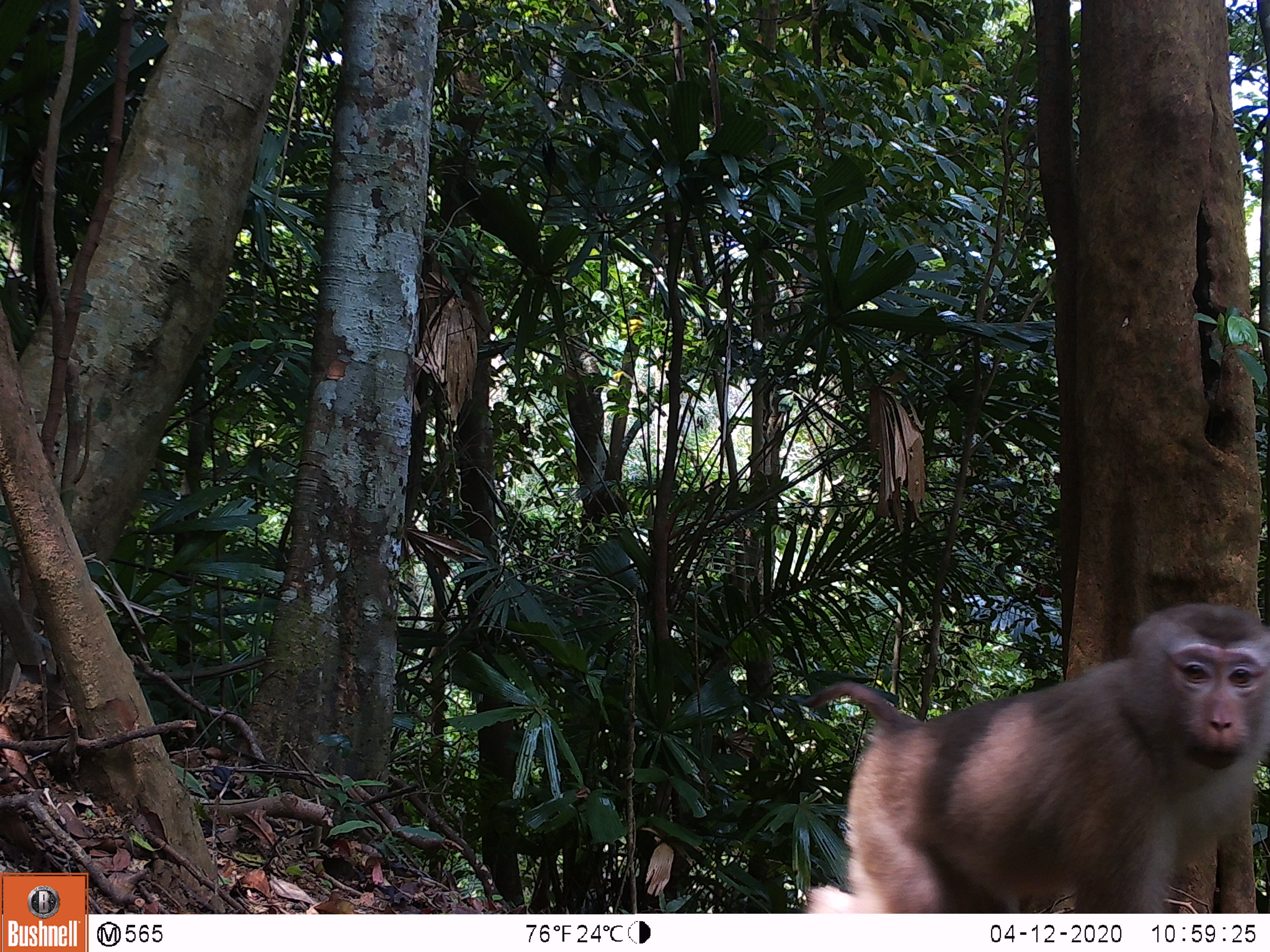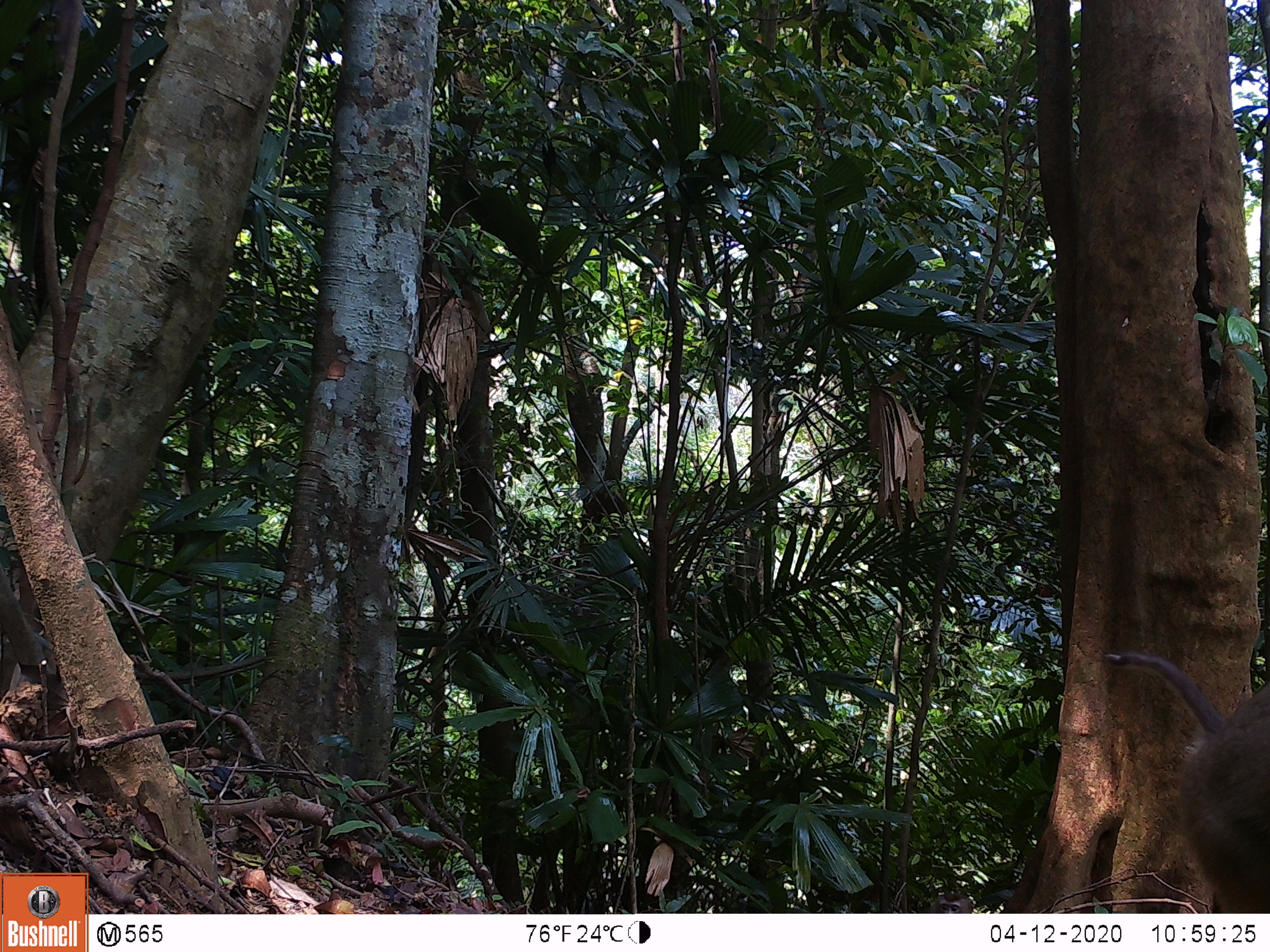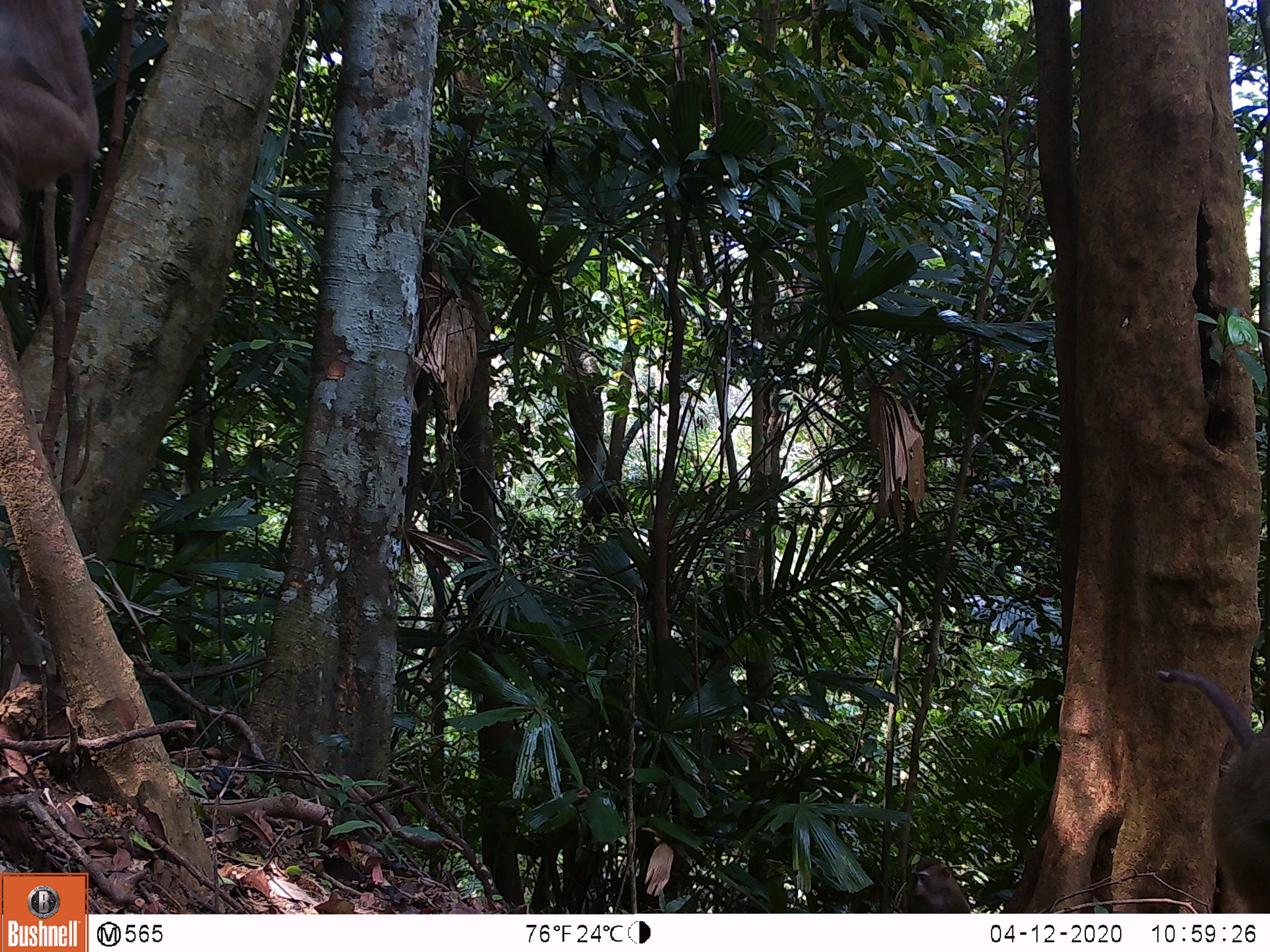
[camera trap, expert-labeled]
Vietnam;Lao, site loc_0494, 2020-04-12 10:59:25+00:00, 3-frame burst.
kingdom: Animalia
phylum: Chordata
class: Mammalia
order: Primates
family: Cercopithecidae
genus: Macaca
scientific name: Macaca nemestrina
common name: pig-tailed macaque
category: pig tailed macaque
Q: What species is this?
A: Pig tailed macaque (pig-tailed macaque) (Macaca nemestrina).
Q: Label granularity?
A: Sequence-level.